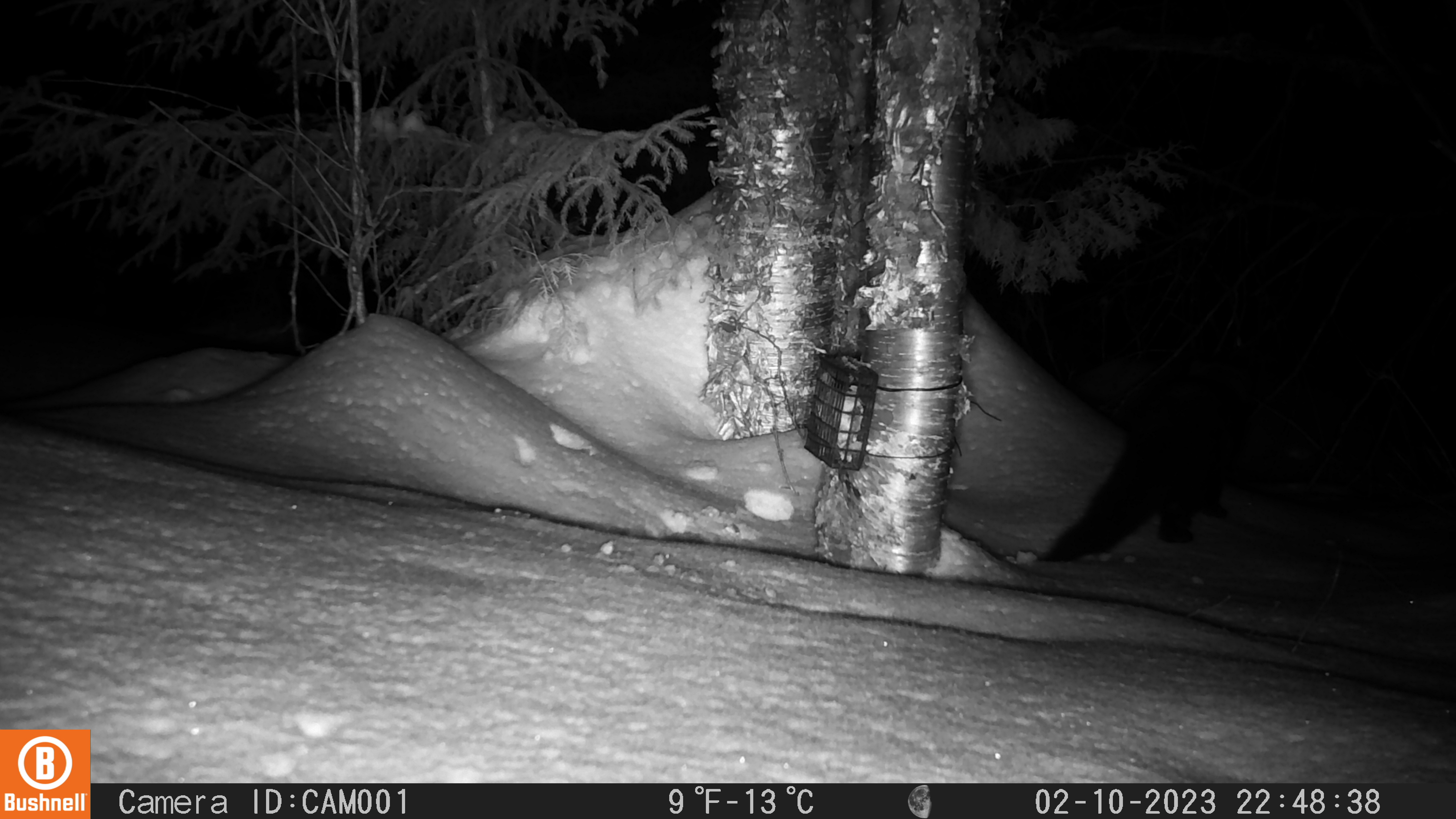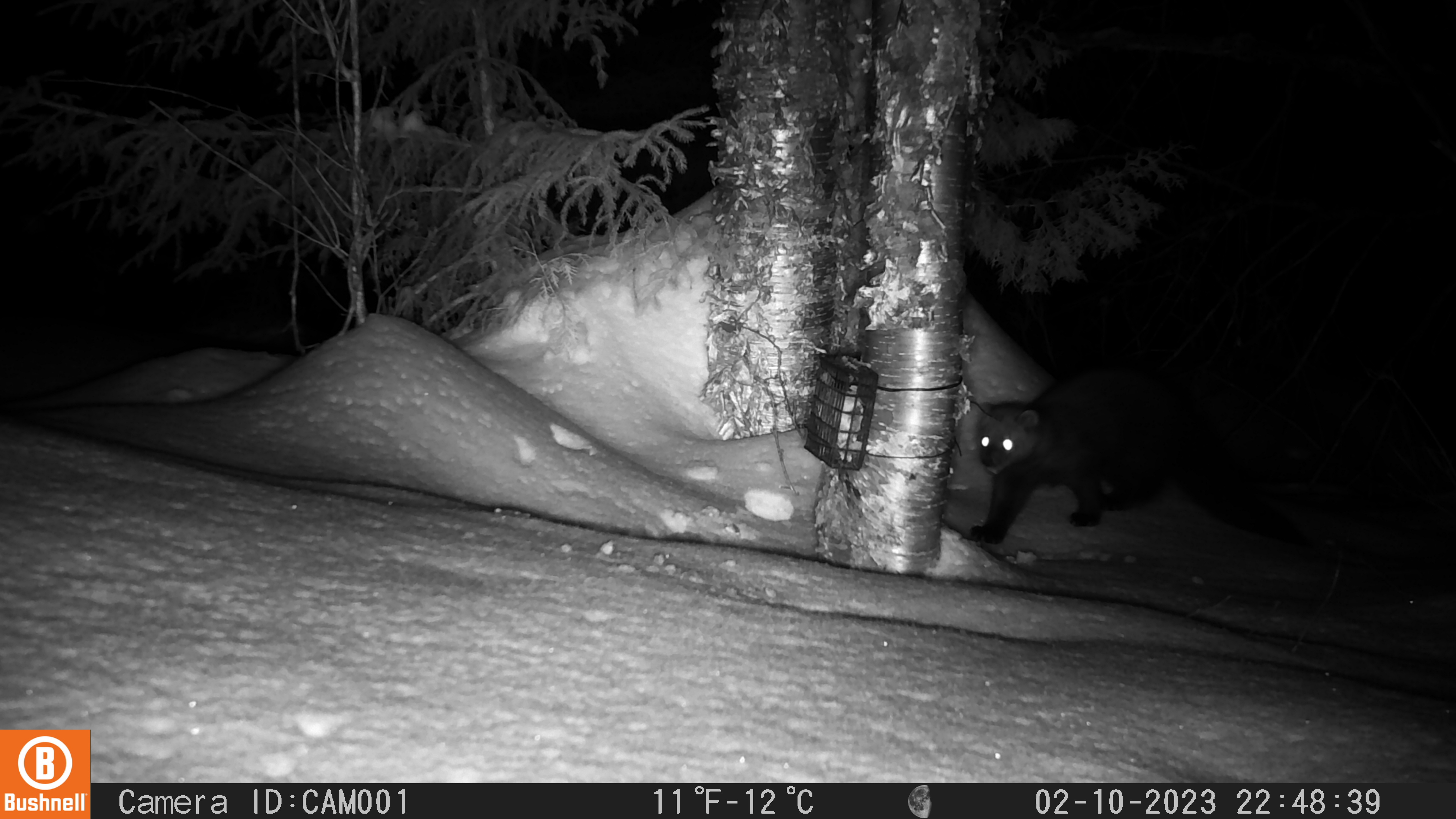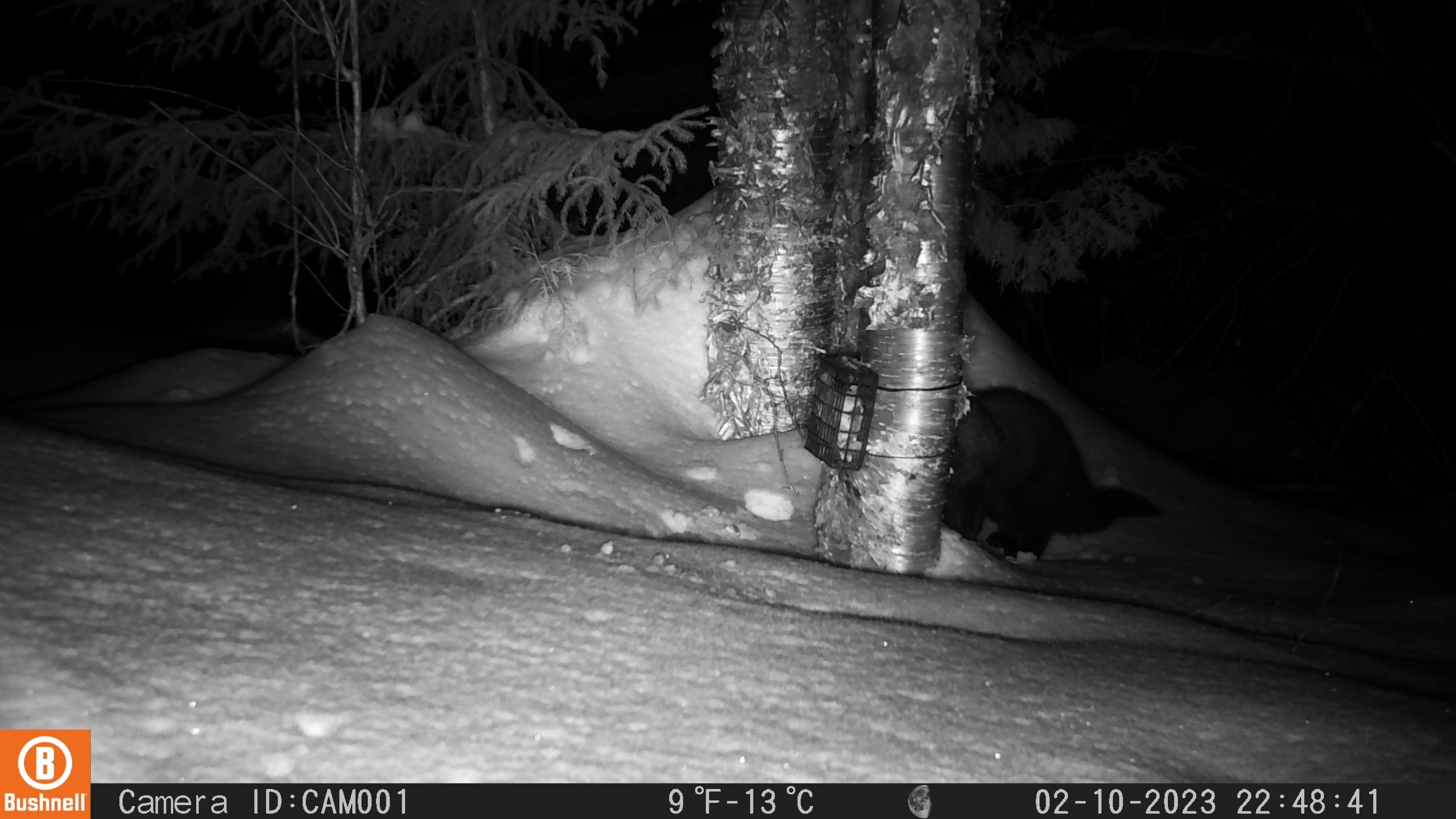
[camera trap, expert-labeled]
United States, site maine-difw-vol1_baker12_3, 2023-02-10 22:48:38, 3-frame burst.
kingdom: Animalia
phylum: Chordata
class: Mammalia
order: Carnivora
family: Mustelidae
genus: Pekania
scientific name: Pekania pennanti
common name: fisher